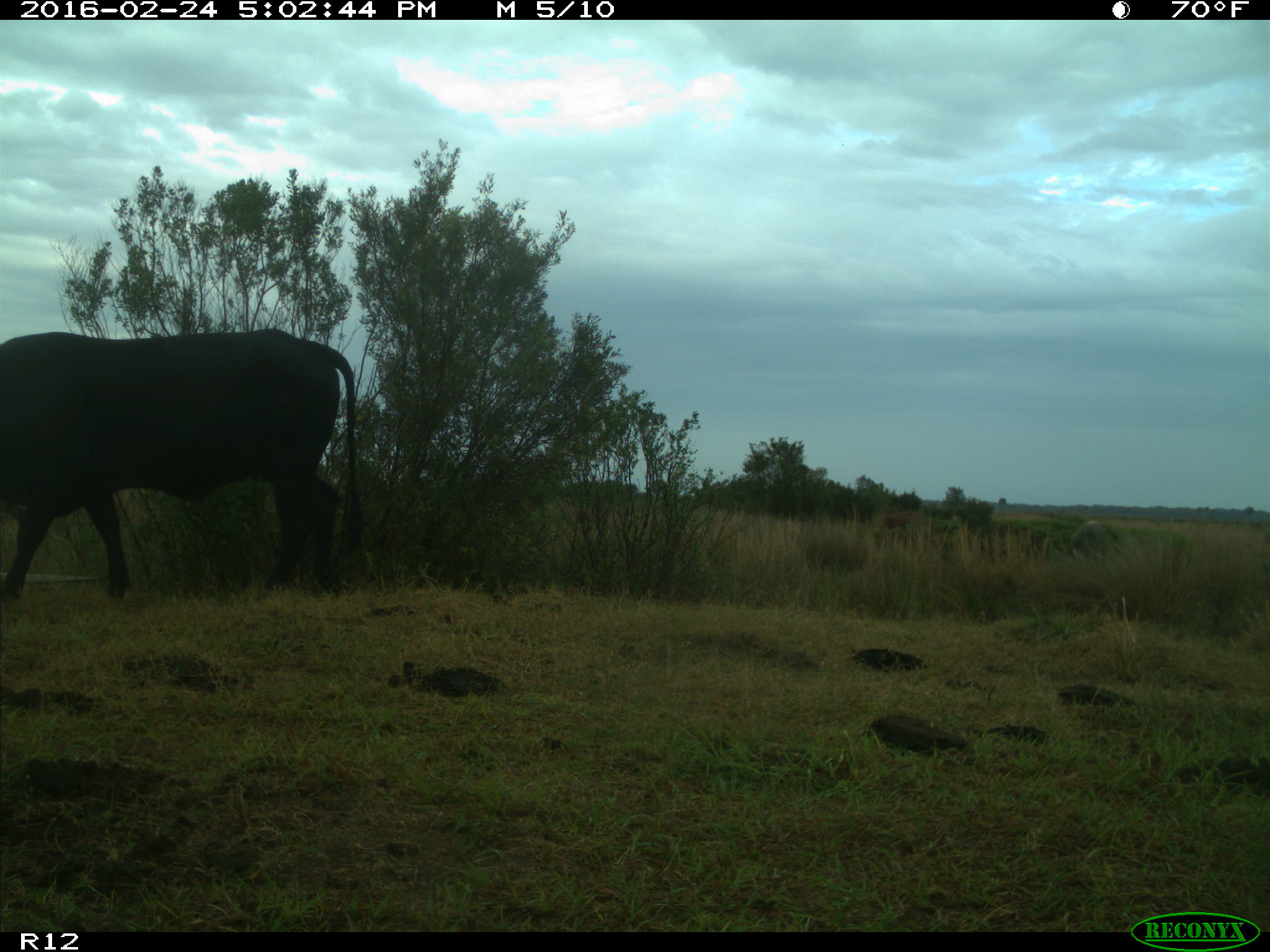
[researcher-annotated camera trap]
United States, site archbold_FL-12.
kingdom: Animalia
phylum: Chordata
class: Mammalia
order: Artiodactyla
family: Bovidae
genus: Bos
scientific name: Bos taurus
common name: domestic cow